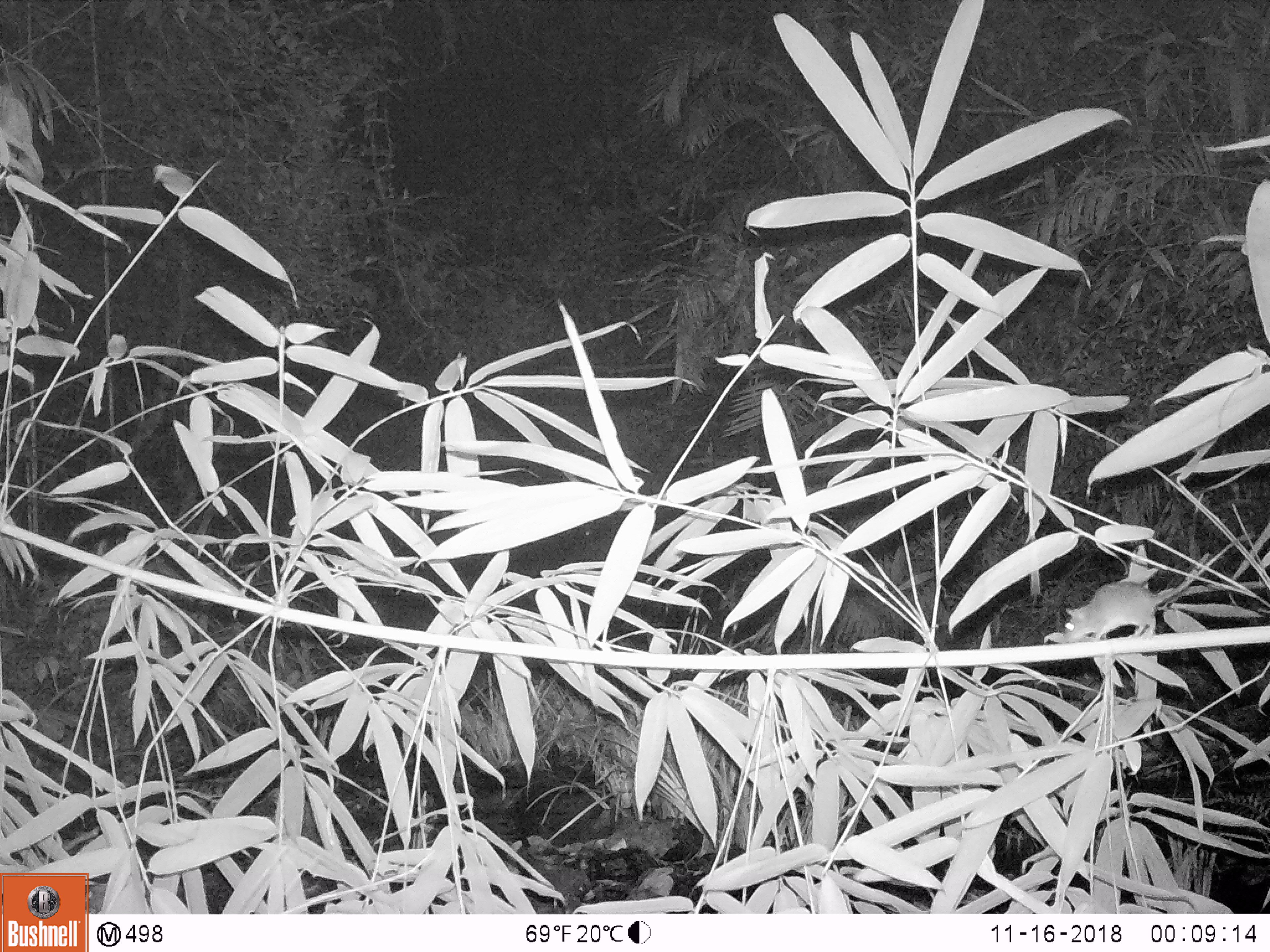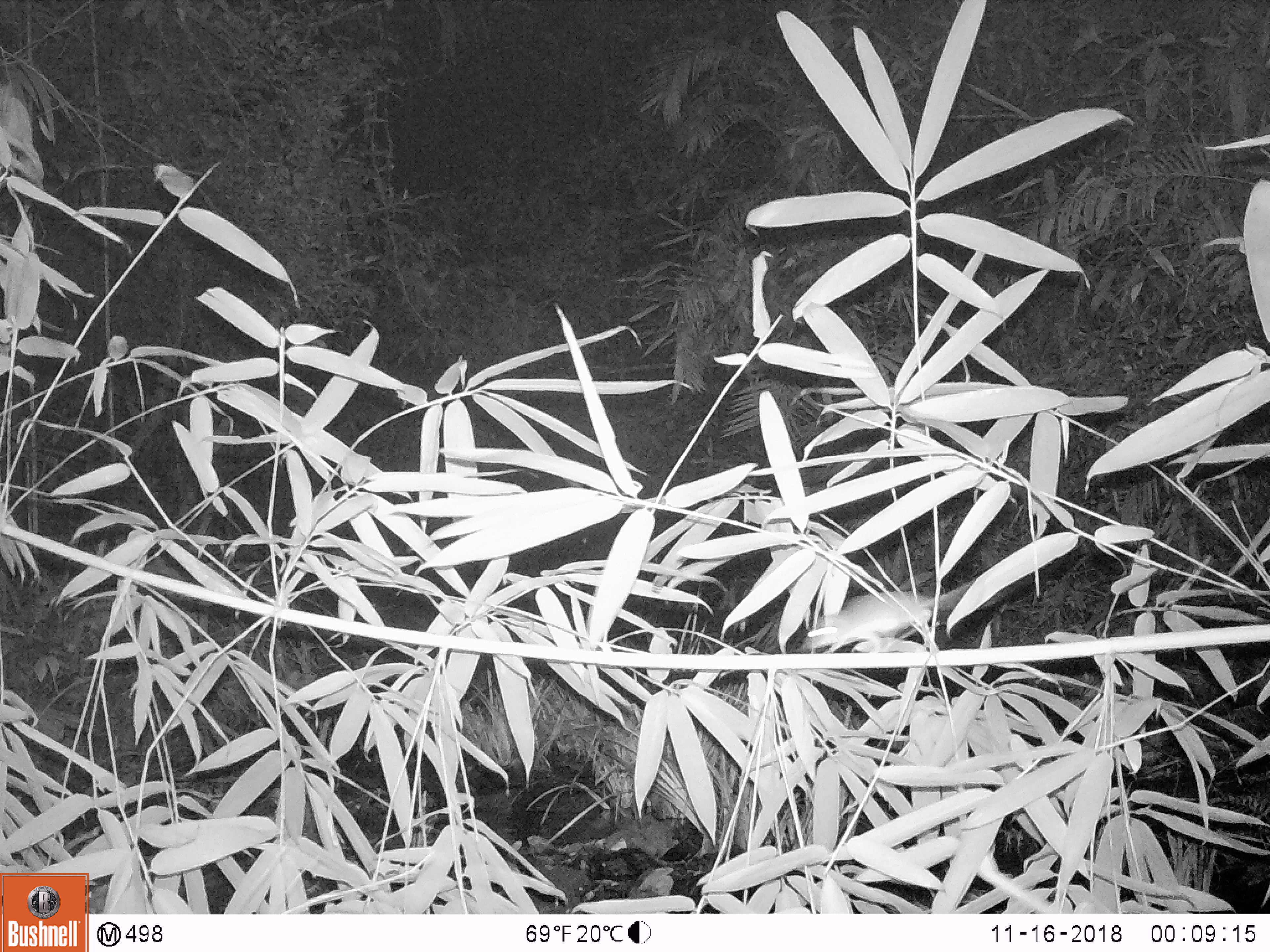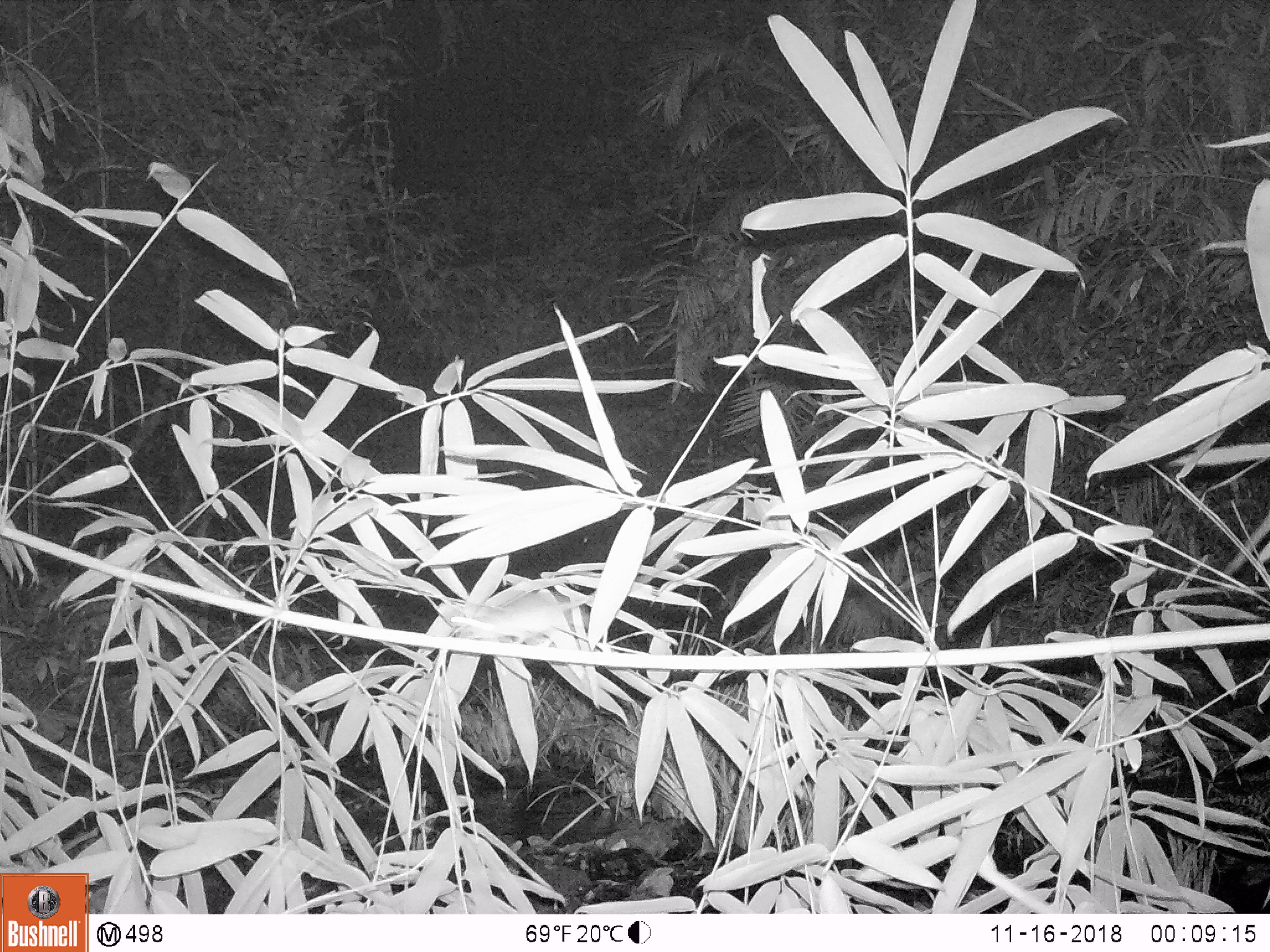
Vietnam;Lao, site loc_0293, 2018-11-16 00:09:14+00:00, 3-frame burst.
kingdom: Animalia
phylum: Chordata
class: Mammalia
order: Rodentia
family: Muridae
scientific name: Muridae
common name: old-world mice and rats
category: unidentified murid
Unidentified murid (old-world mice and rats) (Muridae). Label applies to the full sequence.